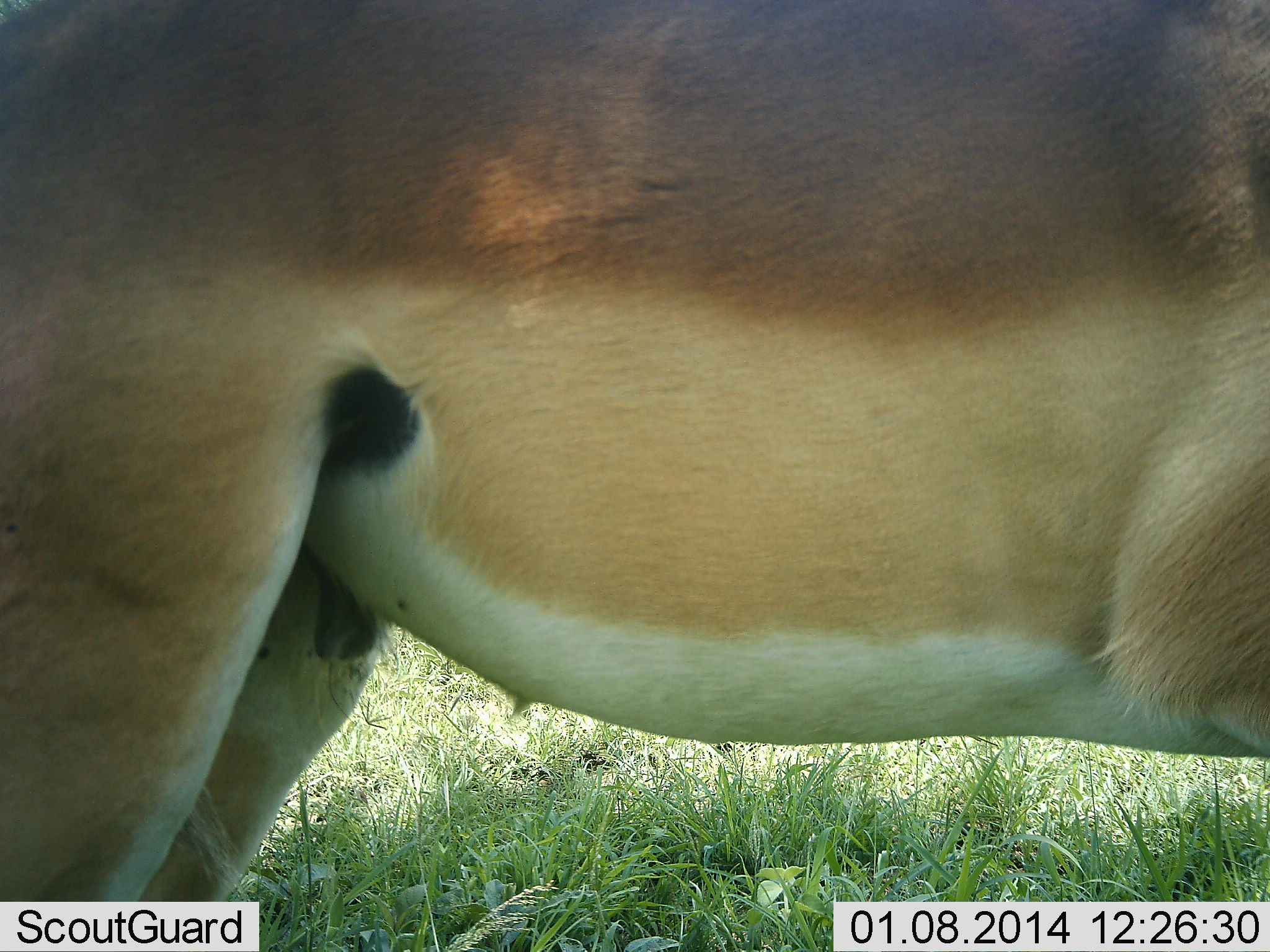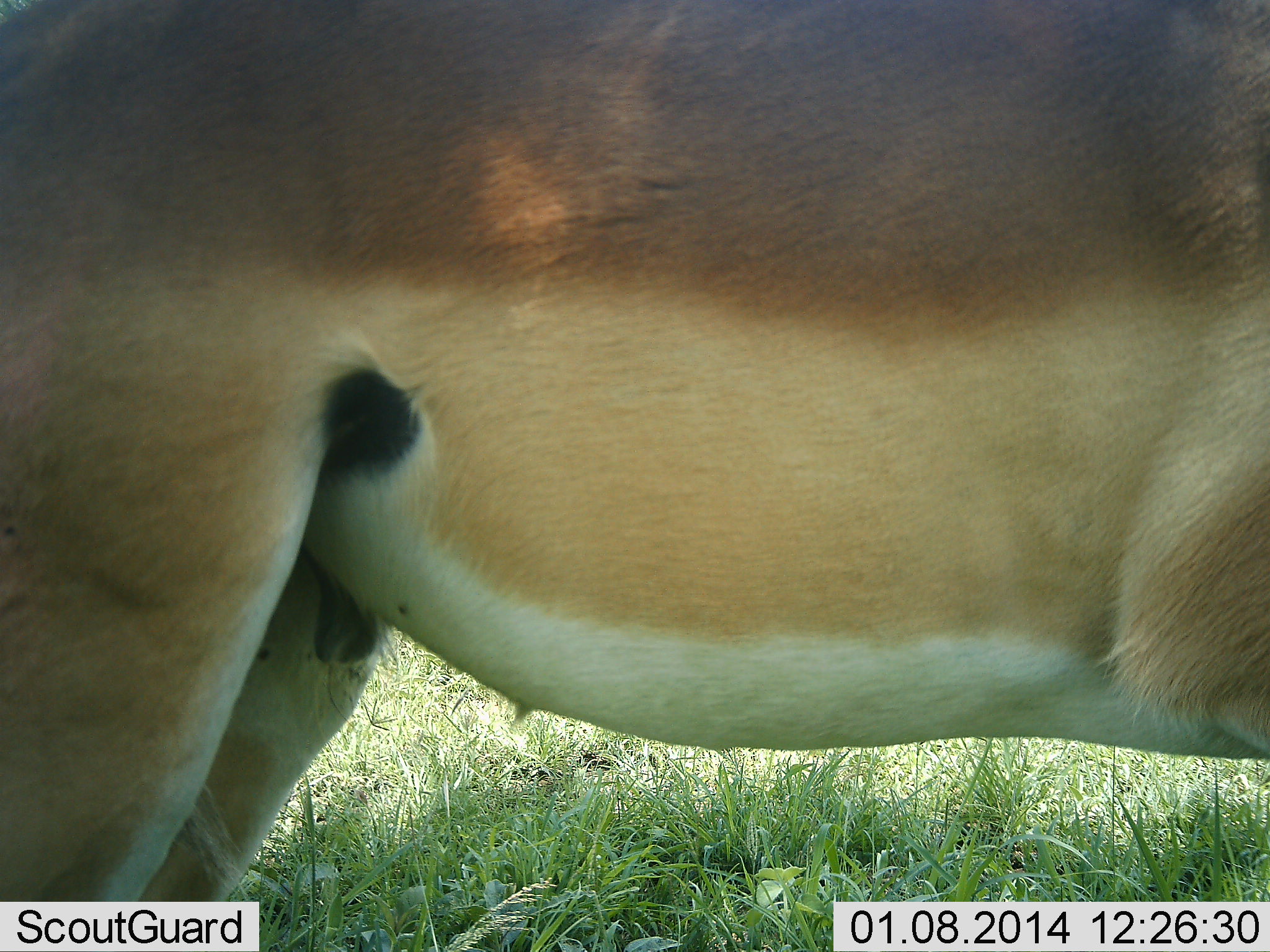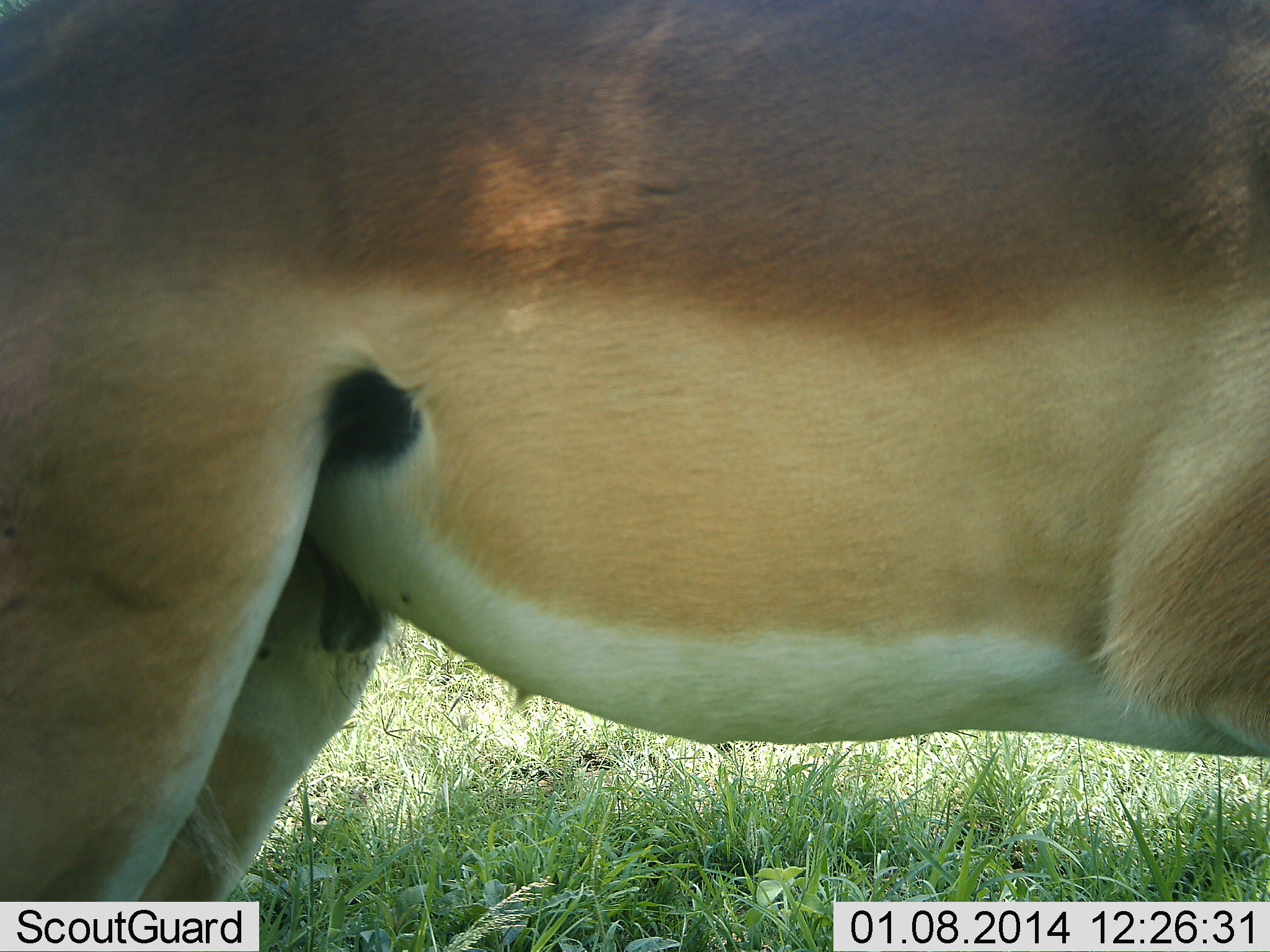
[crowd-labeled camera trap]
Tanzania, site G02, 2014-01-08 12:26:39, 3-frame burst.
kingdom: Animalia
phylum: Chordata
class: Mammalia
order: Artiodactyla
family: Bovidae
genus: Aepyceros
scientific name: Aepyceros melampus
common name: impala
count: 1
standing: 100%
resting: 0%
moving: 0%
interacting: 0%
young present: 0%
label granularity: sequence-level